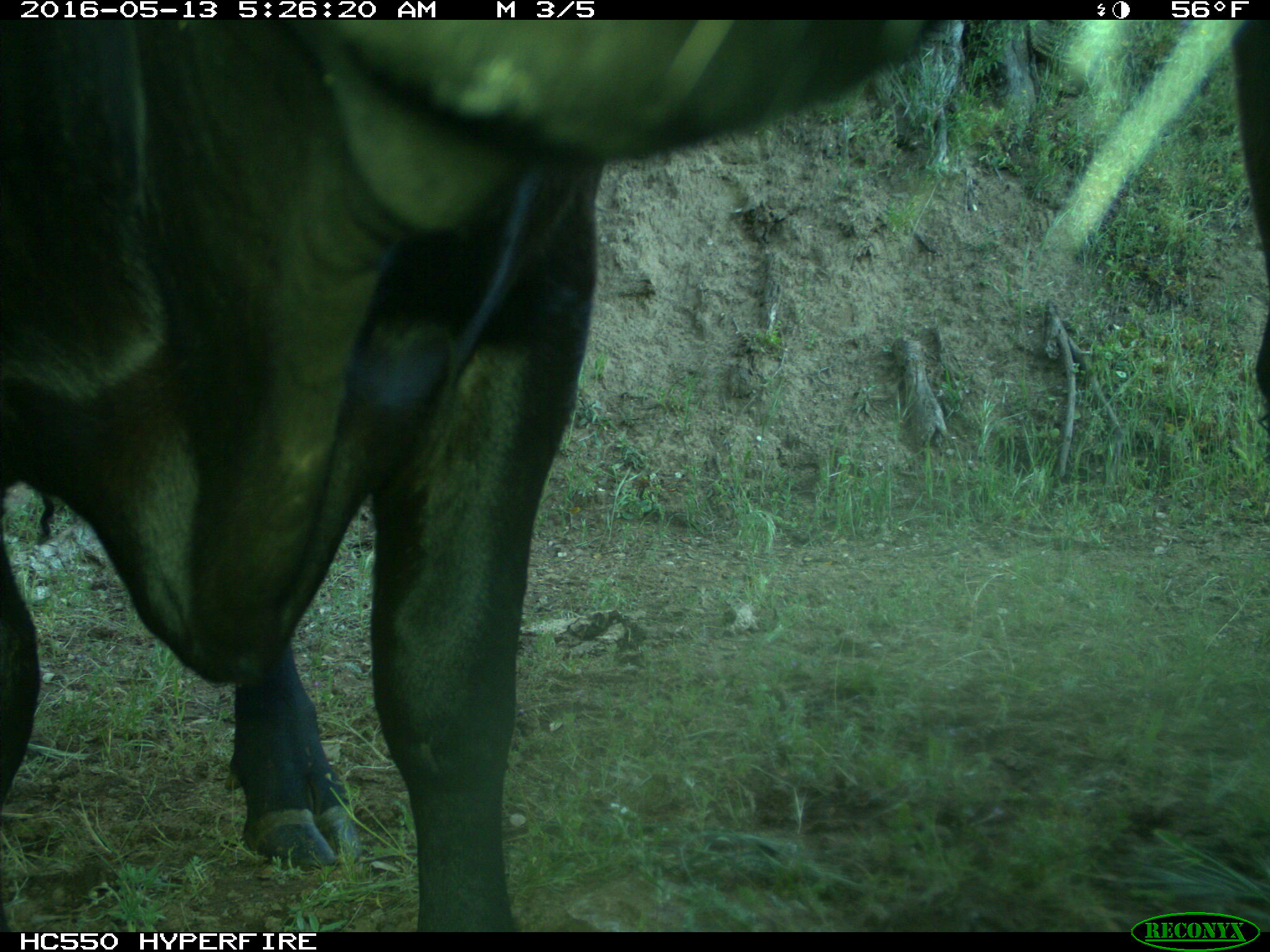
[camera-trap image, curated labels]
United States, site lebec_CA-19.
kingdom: Animalia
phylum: Chordata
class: Mammalia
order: Artiodactyla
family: Bovidae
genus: Bos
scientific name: Bos taurus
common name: domestic cow